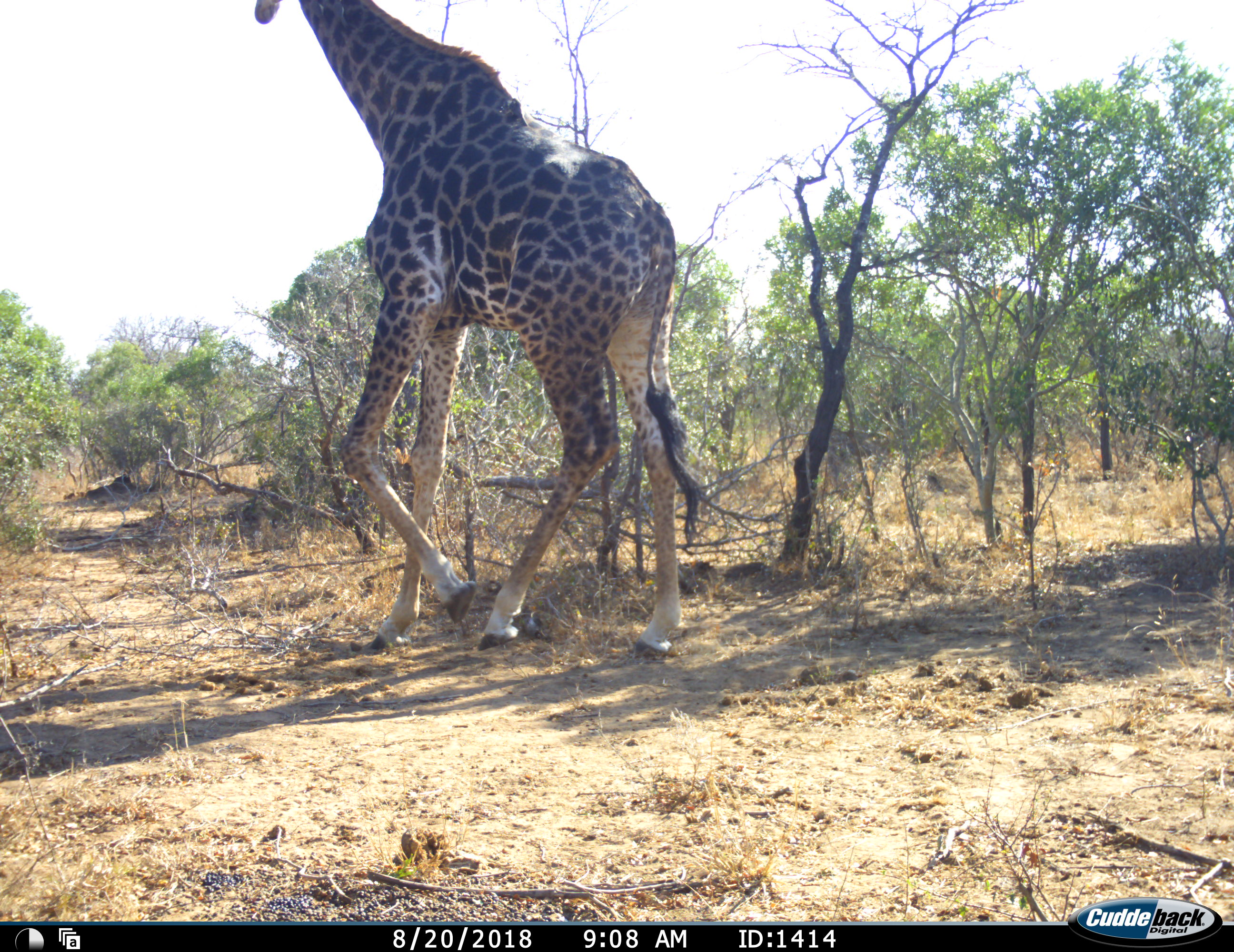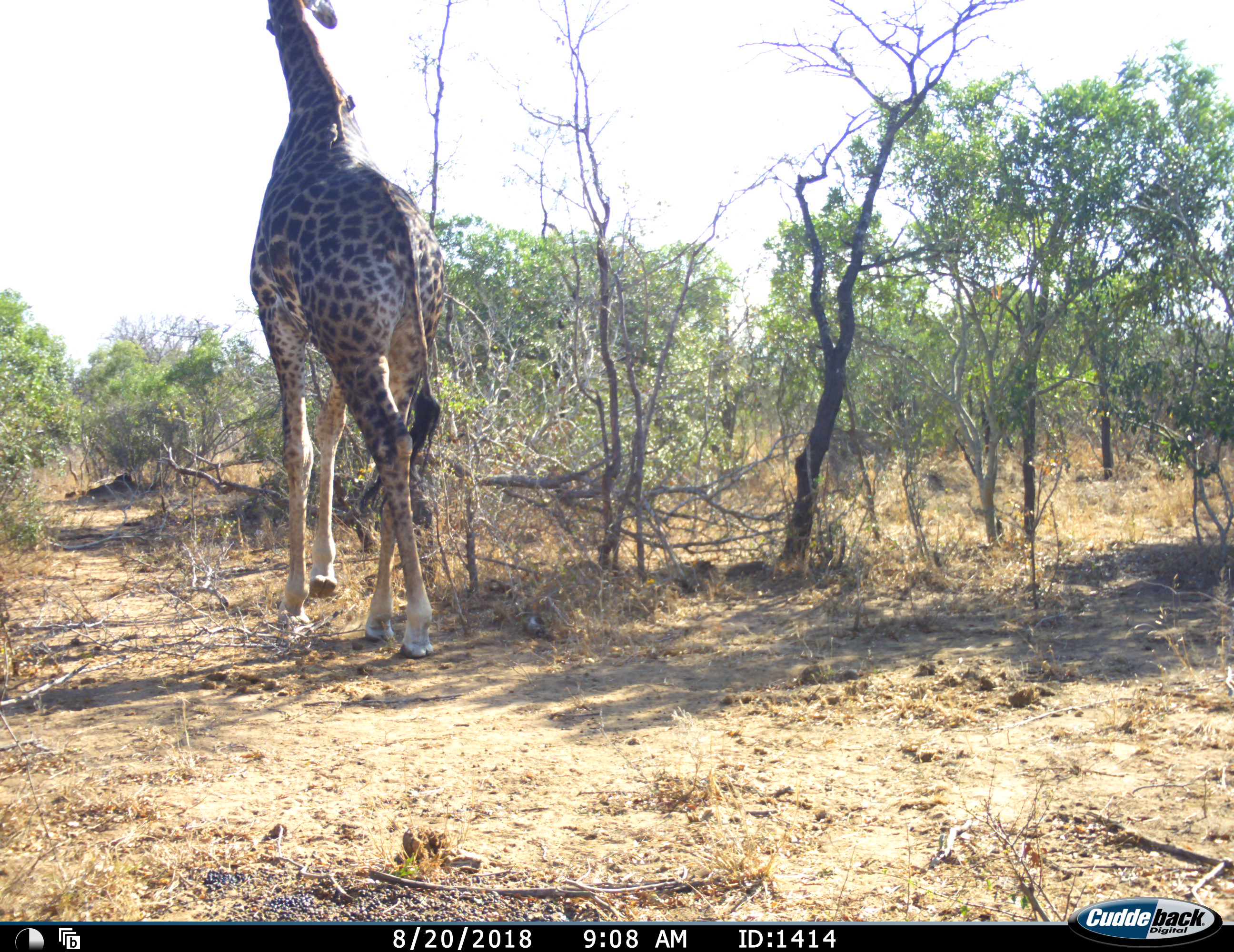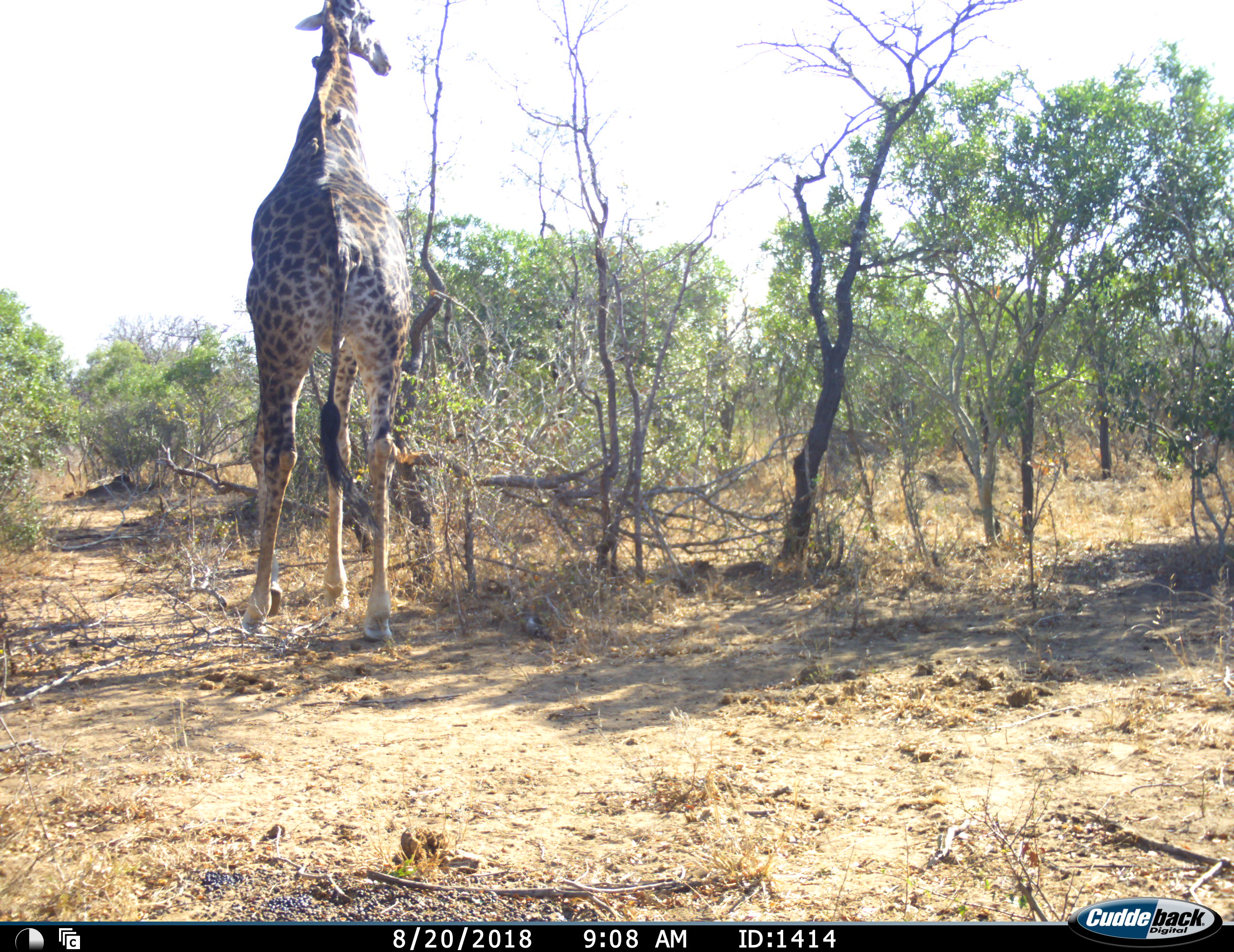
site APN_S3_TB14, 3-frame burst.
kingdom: Animalia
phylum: Chordata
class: Mammalia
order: Artiodactyla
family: Giraffidae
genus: Giraffa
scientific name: Giraffa camelopardalis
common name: giraffe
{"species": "giraffe (Giraffa camelopardalis)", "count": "1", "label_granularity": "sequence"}